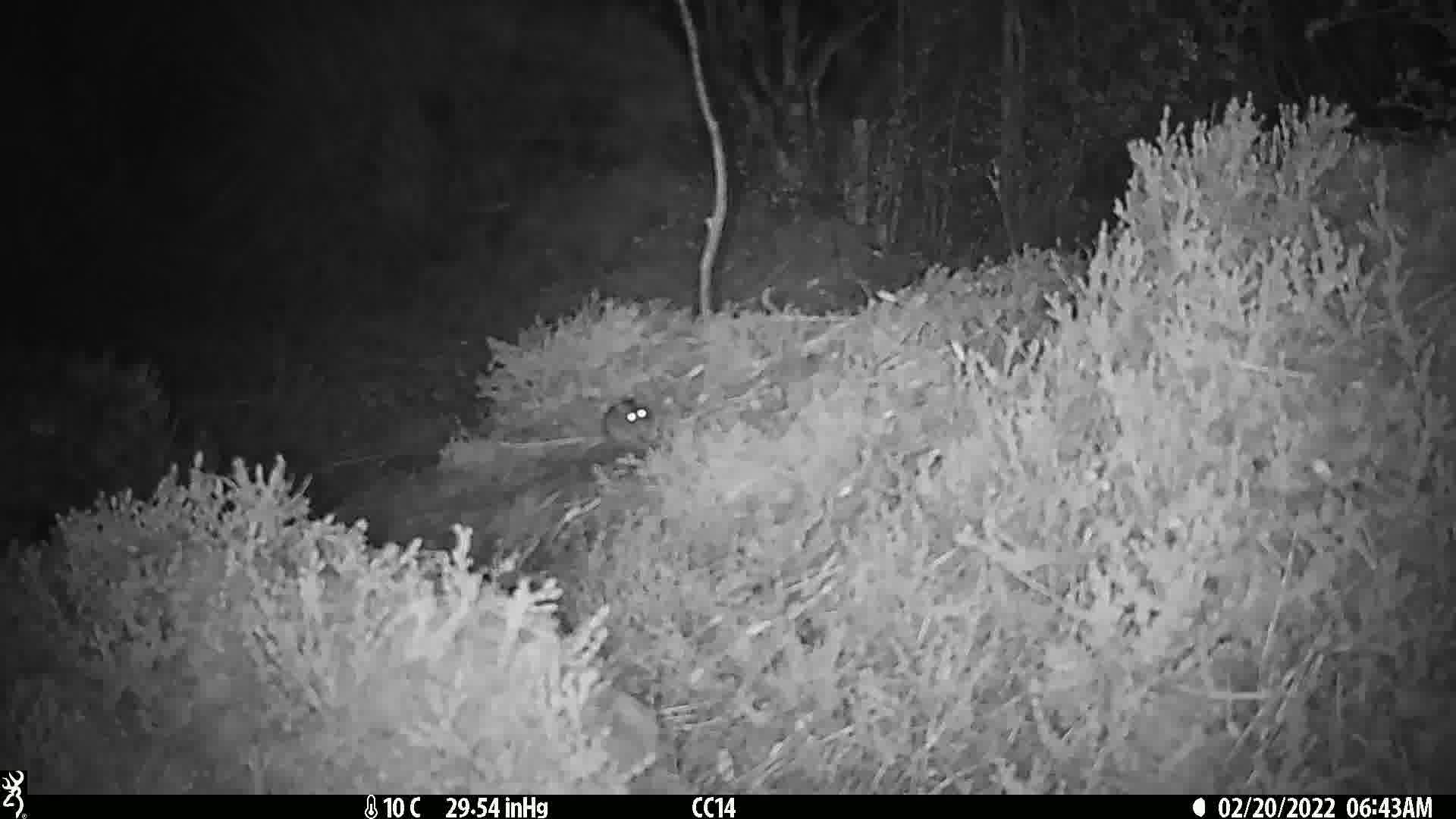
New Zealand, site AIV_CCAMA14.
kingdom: Animalia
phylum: Chordata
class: Mammalia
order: Rodentia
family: Muridae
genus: Mus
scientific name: Mus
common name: mouse